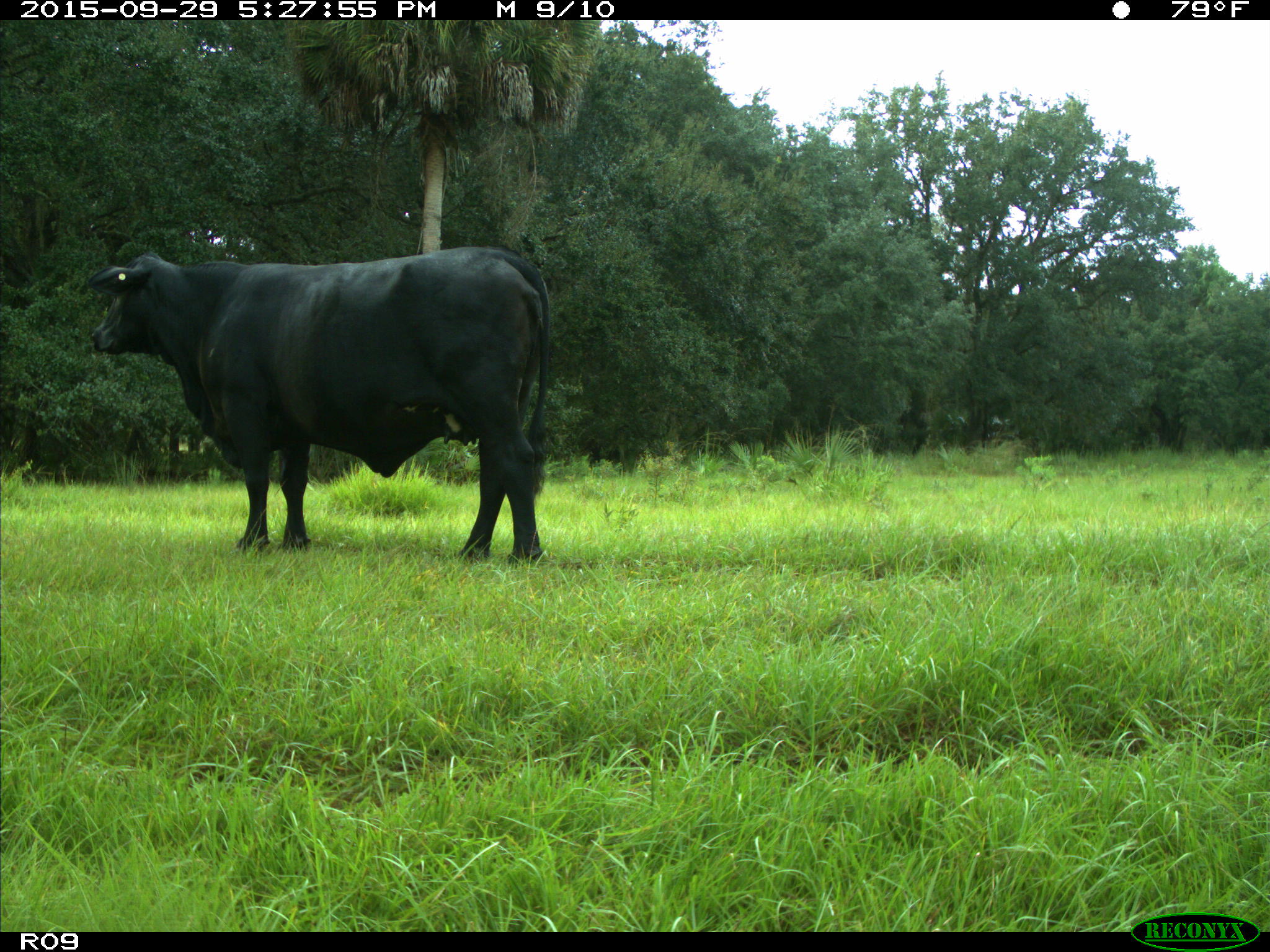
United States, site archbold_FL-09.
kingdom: Animalia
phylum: Chordata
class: Mammalia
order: Artiodactyla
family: Bovidae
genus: Bos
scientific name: Bos taurus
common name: domestic cow